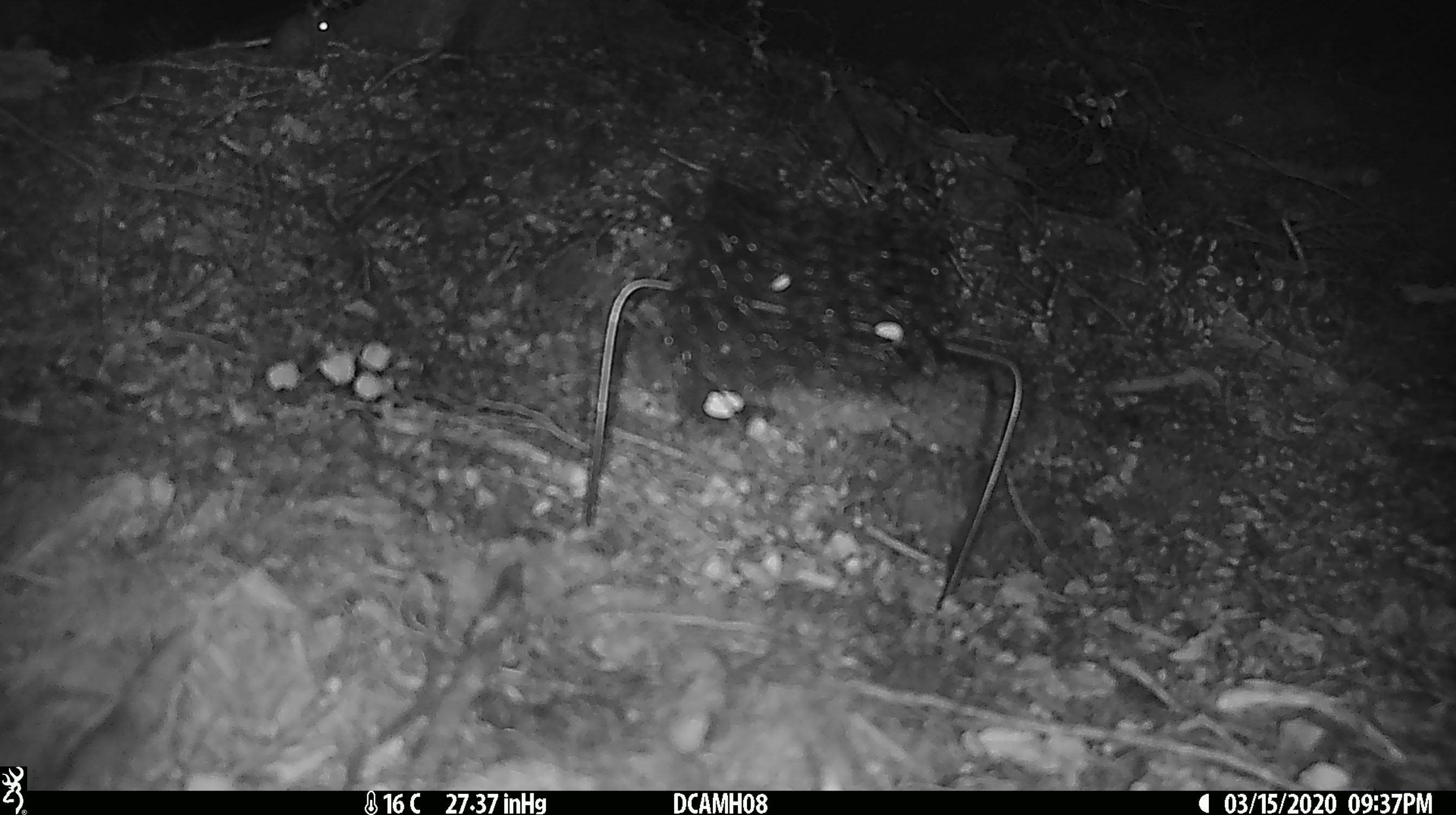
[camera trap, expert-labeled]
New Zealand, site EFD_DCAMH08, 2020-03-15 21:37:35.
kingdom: Animalia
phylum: Chordata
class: Mammalia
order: Rodentia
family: Muridae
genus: Mus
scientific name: Mus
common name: mouse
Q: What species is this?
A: Mouse (Mus).